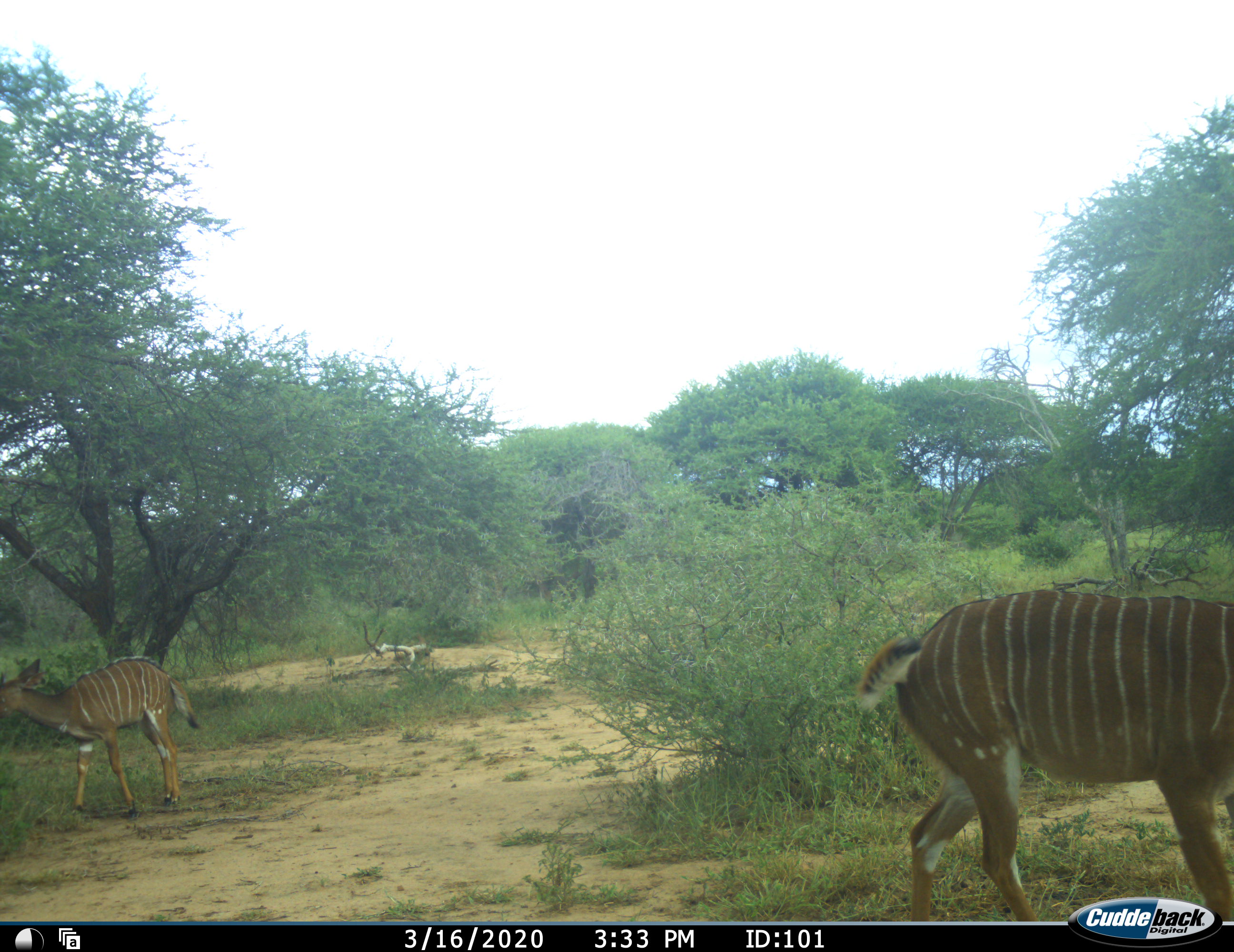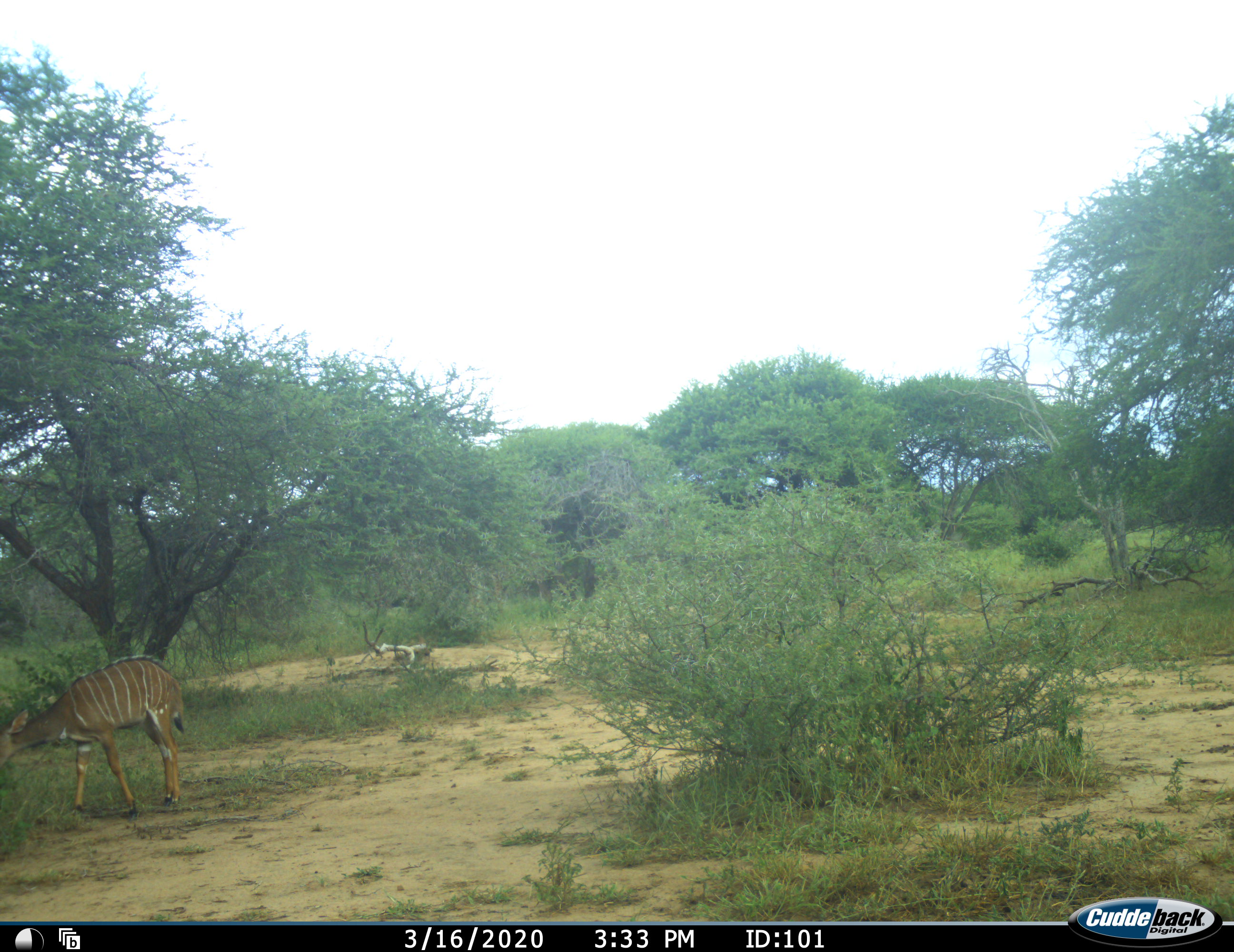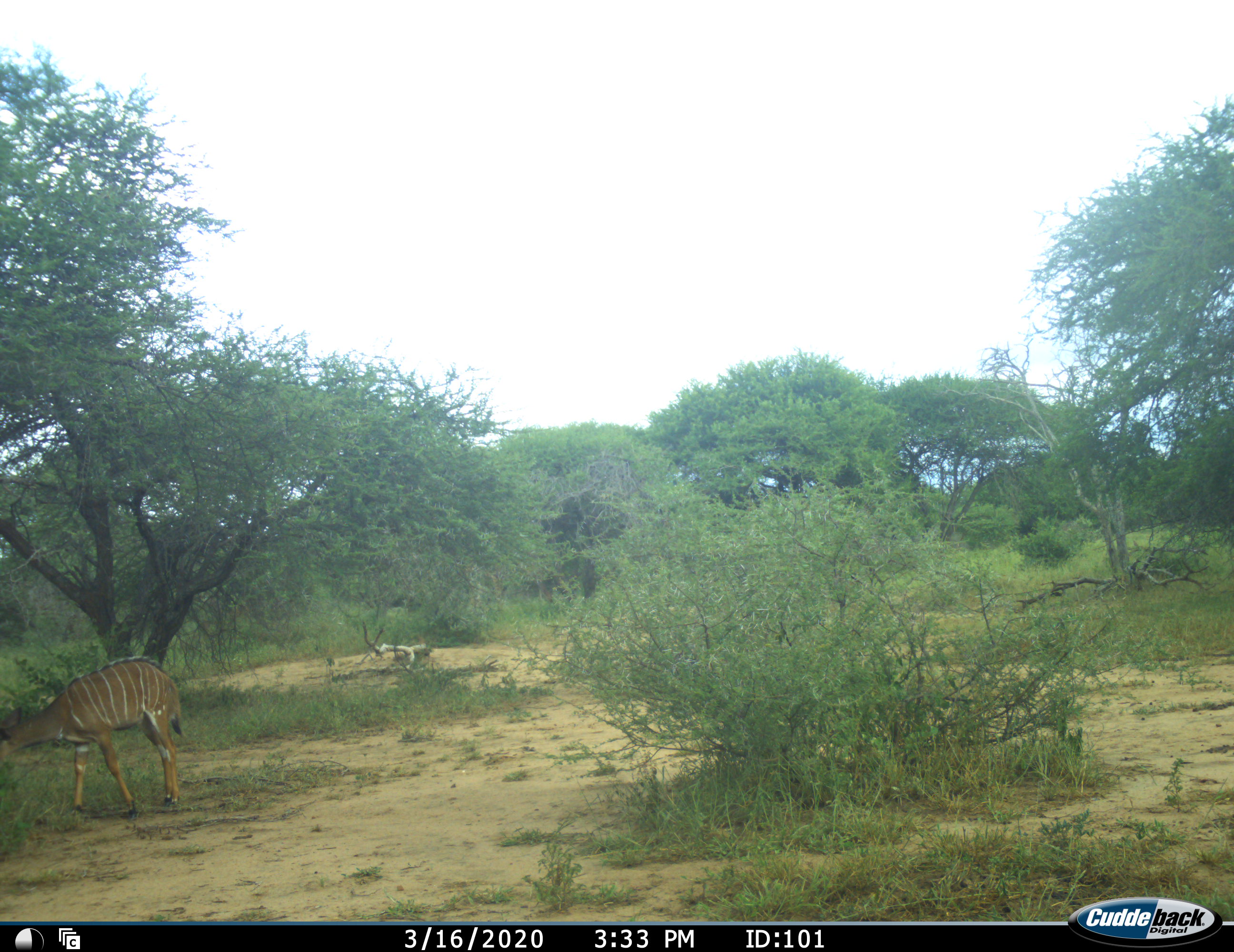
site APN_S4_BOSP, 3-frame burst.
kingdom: Animalia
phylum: Chordata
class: Mammalia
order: Artiodactyla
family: Bovidae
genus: Tragelaphus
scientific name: Tragelaphus angasii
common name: nyala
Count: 2.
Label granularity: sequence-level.